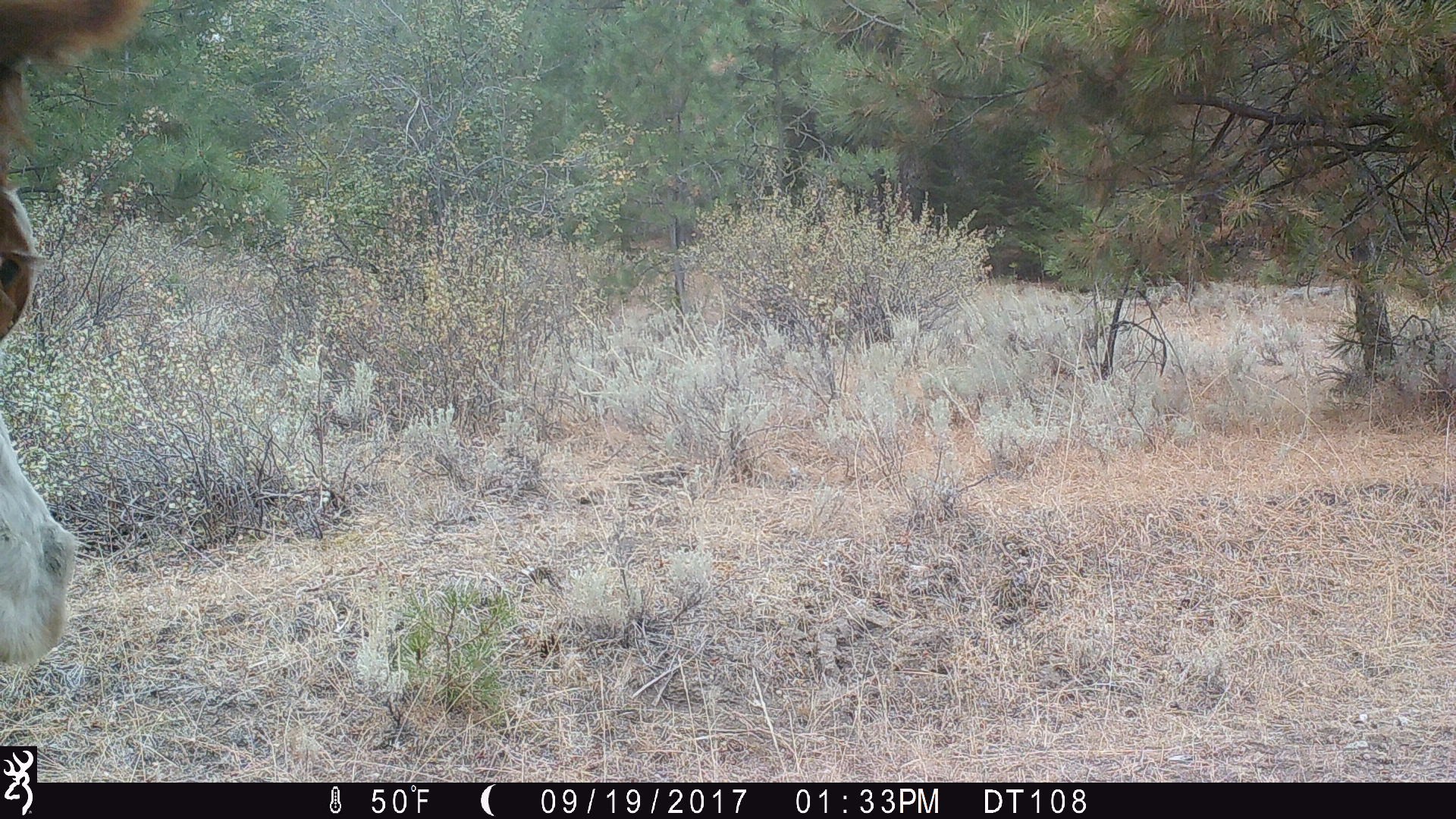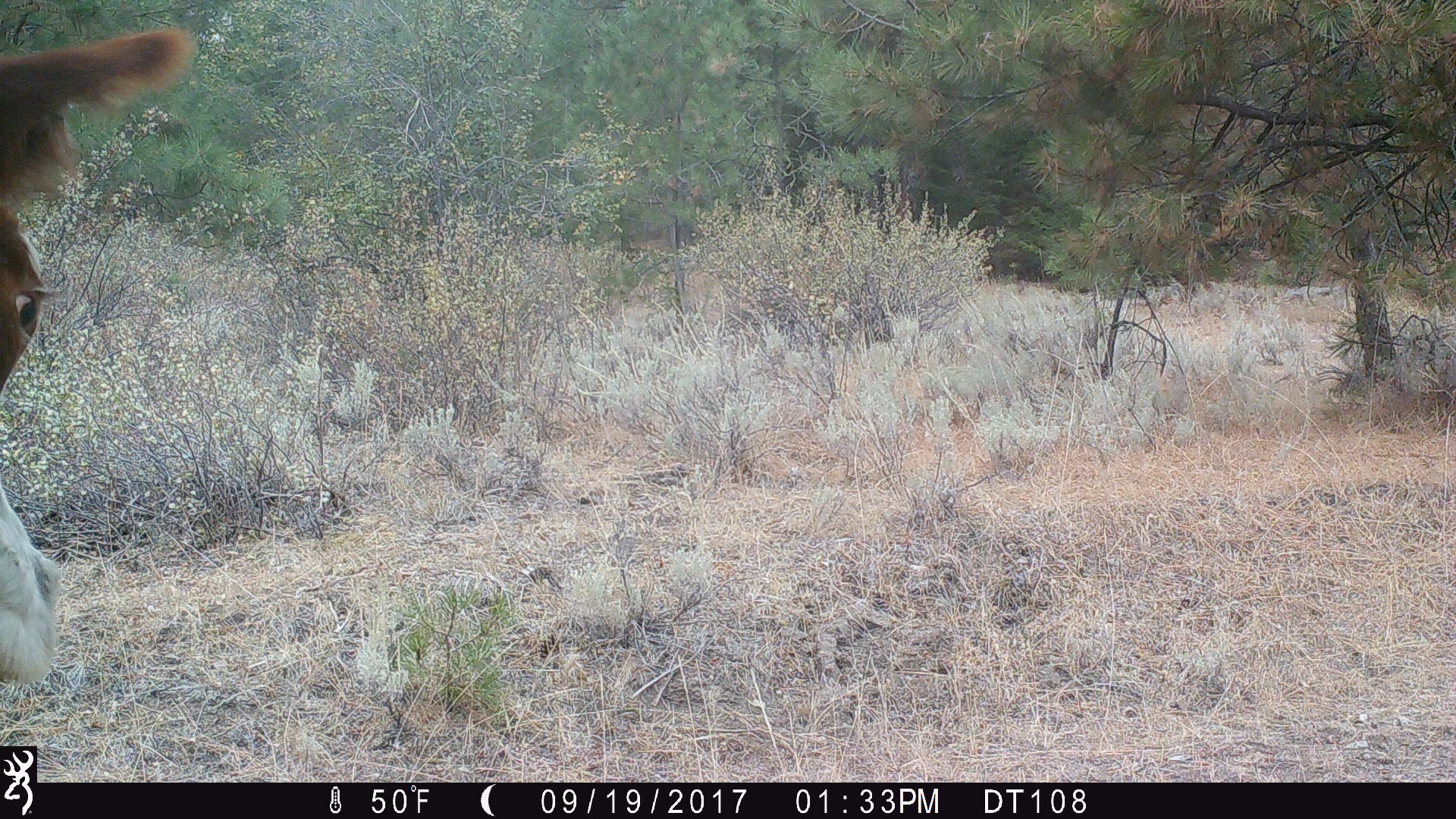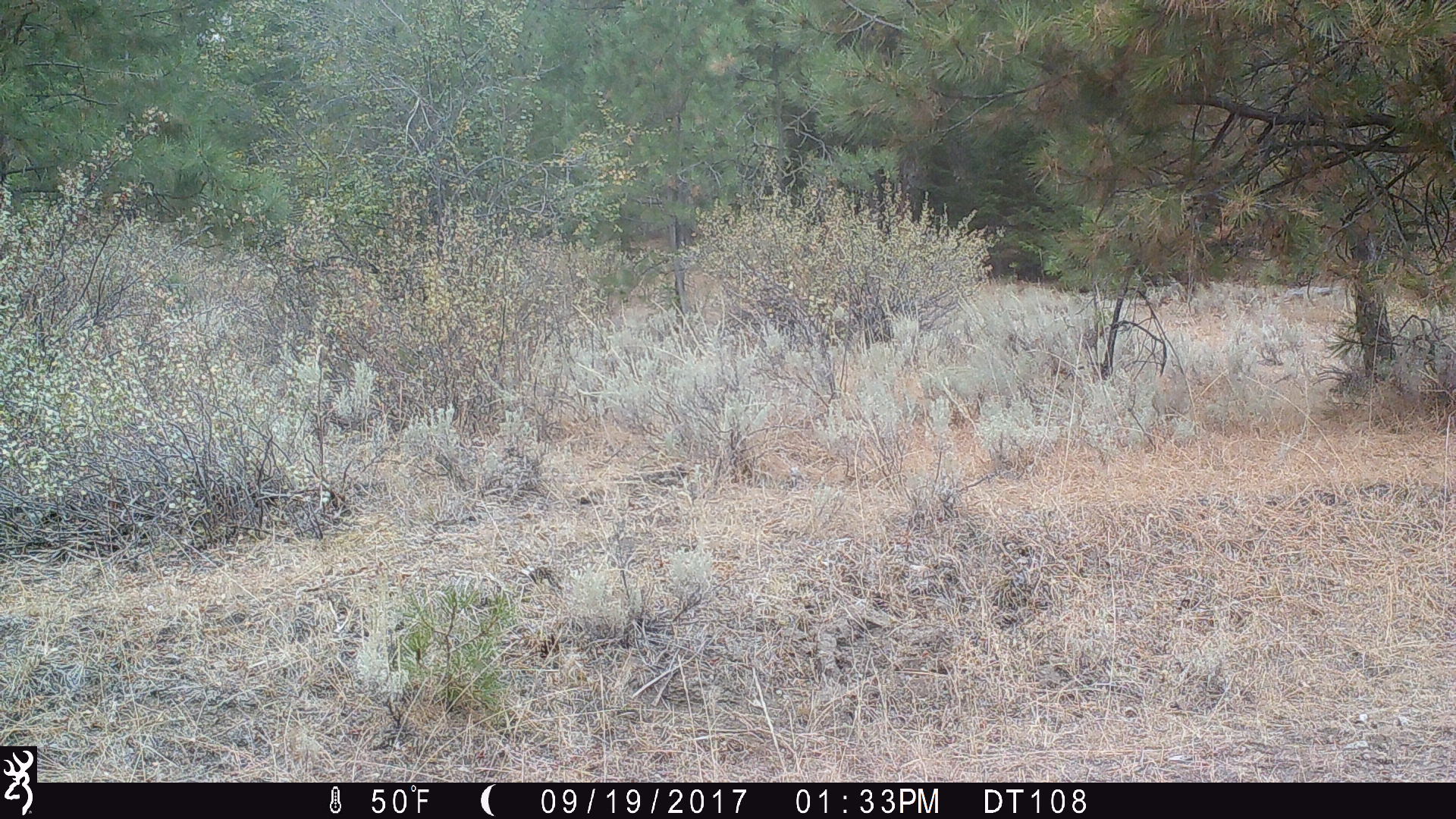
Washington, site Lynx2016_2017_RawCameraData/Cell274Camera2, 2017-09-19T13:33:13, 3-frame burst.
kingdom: Animalia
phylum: Chordata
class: Mammalia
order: Artiodactyla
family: Bovidae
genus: Bos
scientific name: Bos taurus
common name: domestic cattle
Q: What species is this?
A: Domestic cattle (Bos taurus).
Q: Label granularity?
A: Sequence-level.